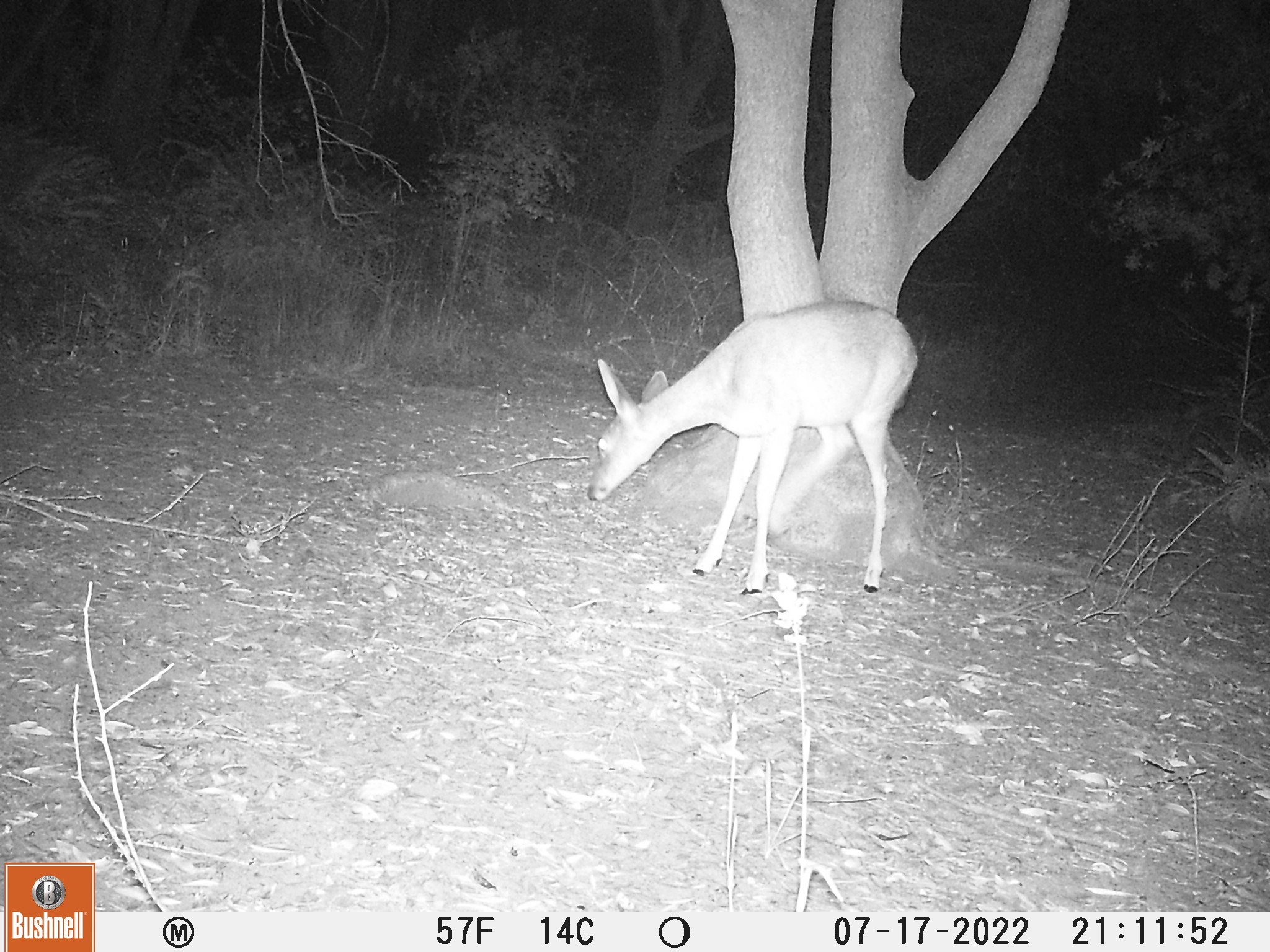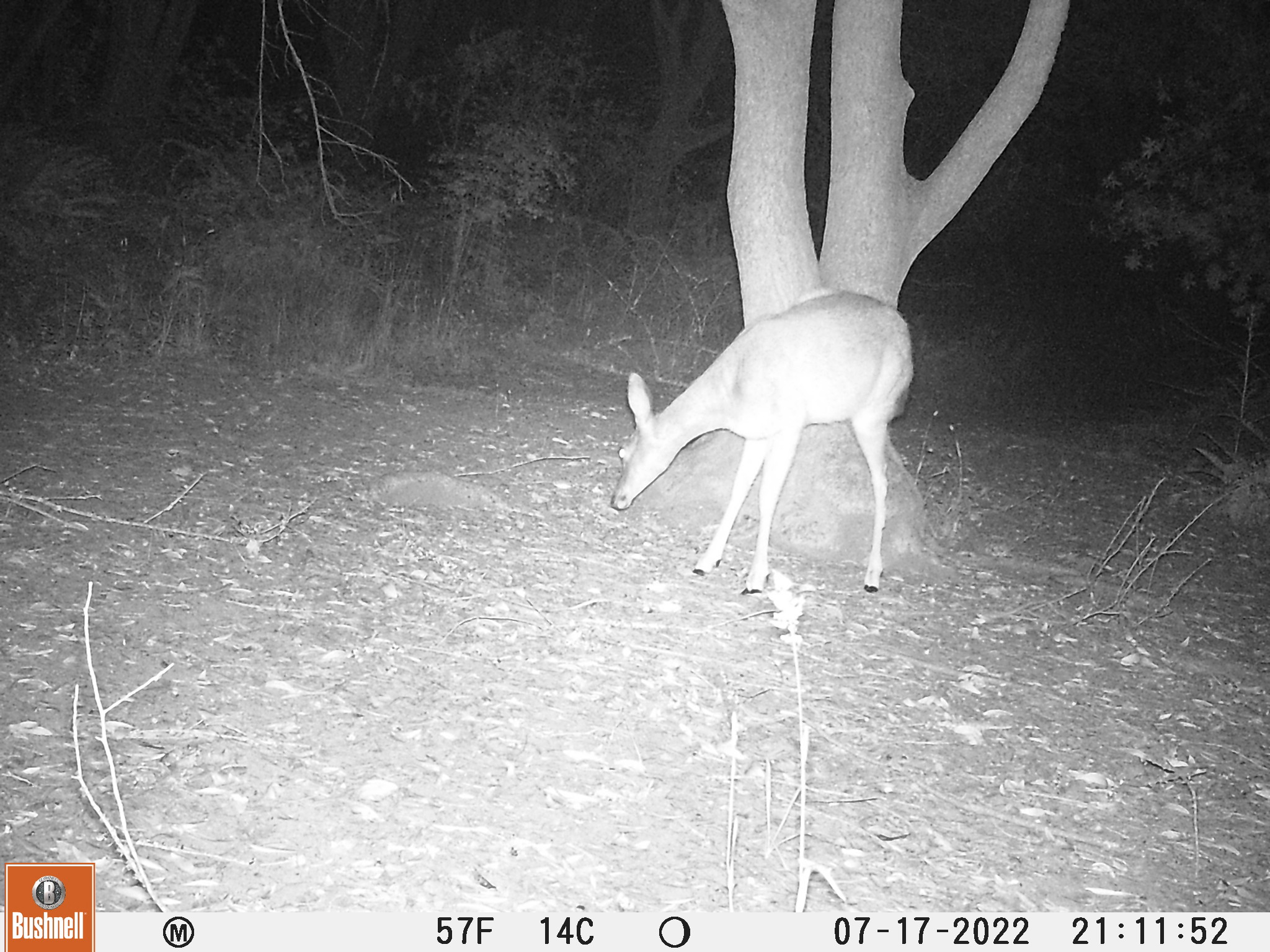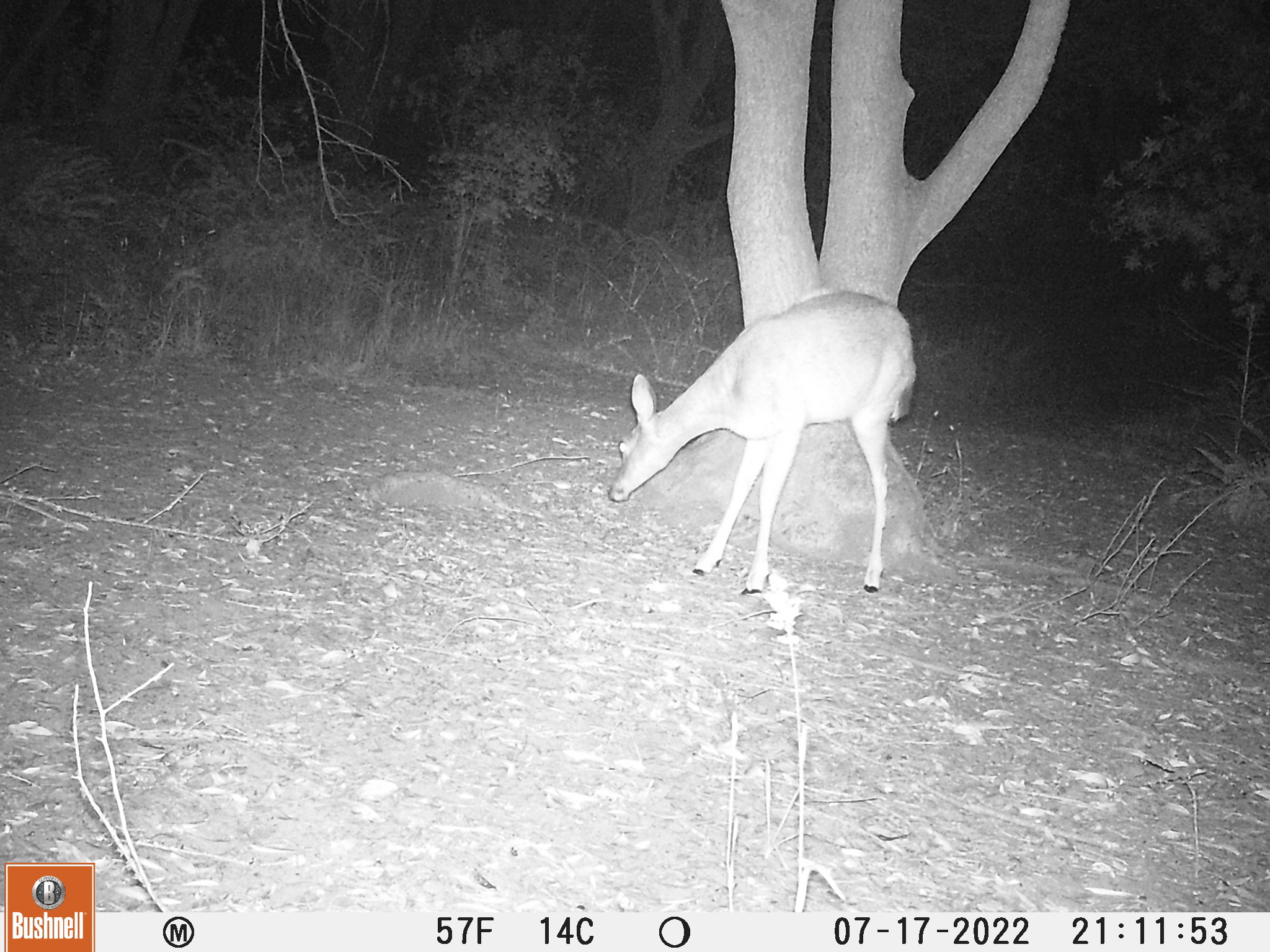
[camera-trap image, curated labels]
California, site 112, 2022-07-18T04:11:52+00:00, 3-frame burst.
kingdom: Animalia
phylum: Chordata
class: Mammalia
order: Artiodactyla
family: Cervidae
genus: Odocoileus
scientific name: Odocoileus hemionus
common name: mule deer